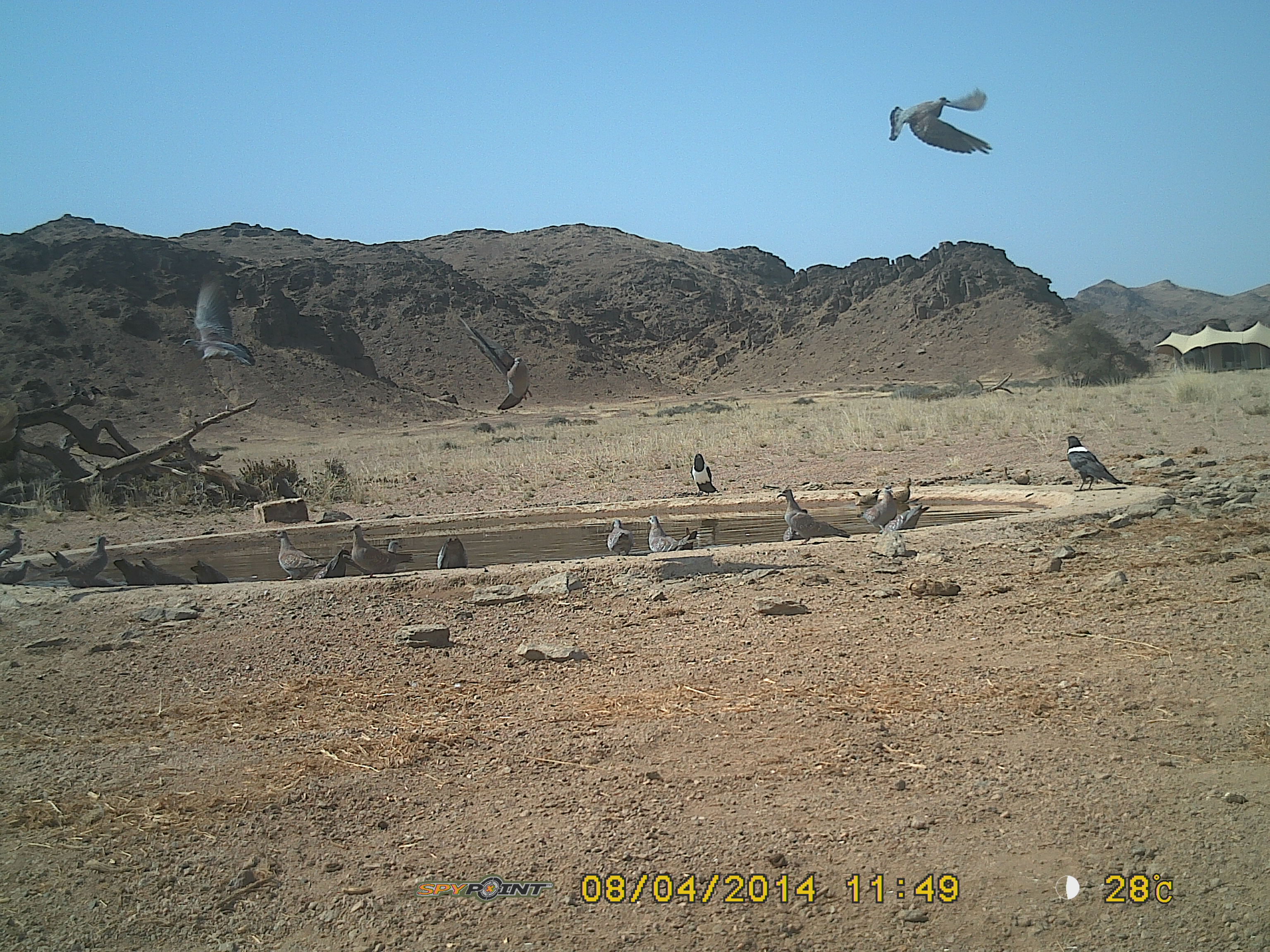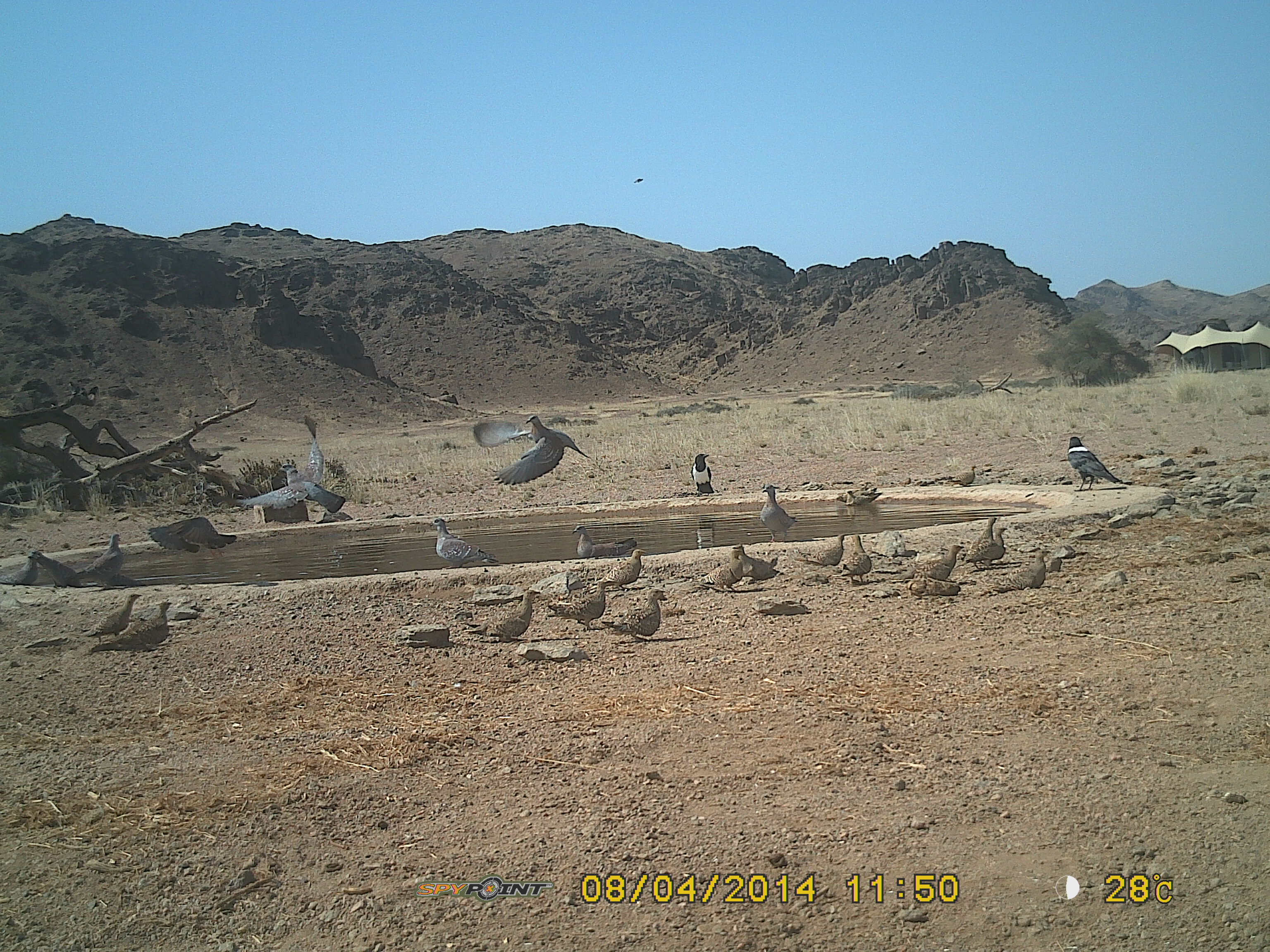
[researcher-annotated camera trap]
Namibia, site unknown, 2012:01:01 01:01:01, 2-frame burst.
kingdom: Animalia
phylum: Chordata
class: Aves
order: Columbiformes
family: Columbidae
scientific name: Columbidae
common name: pigeons and doves